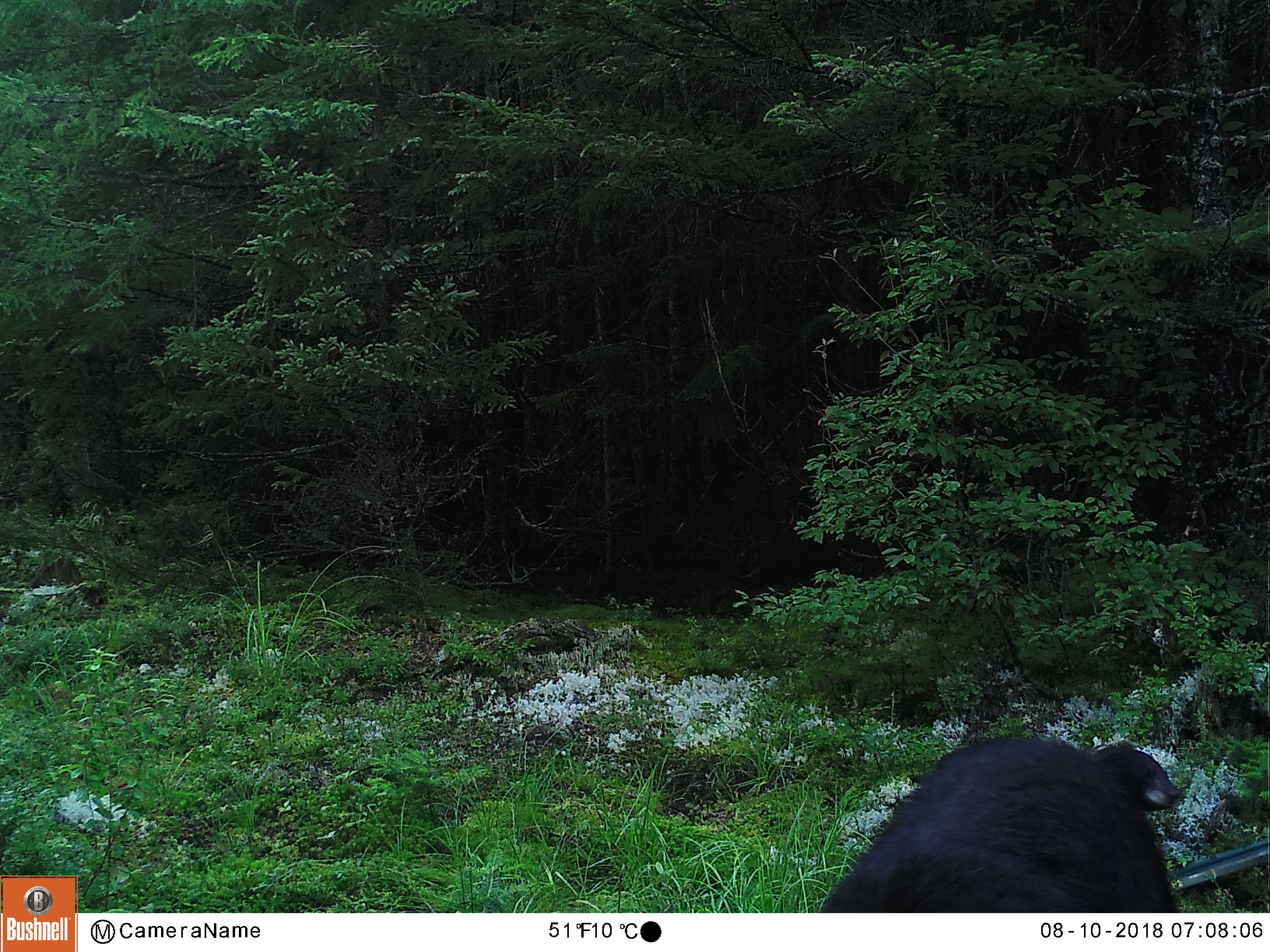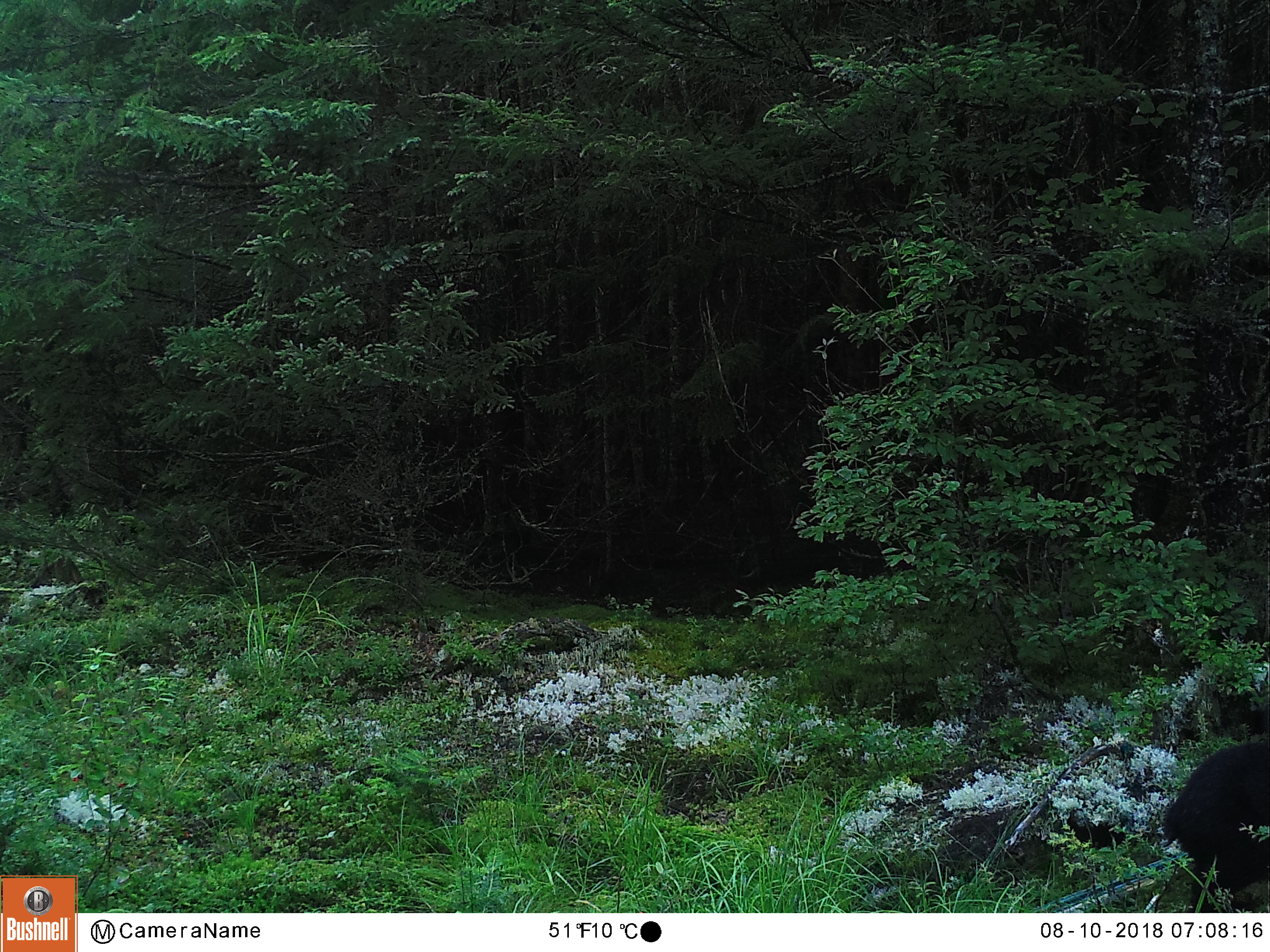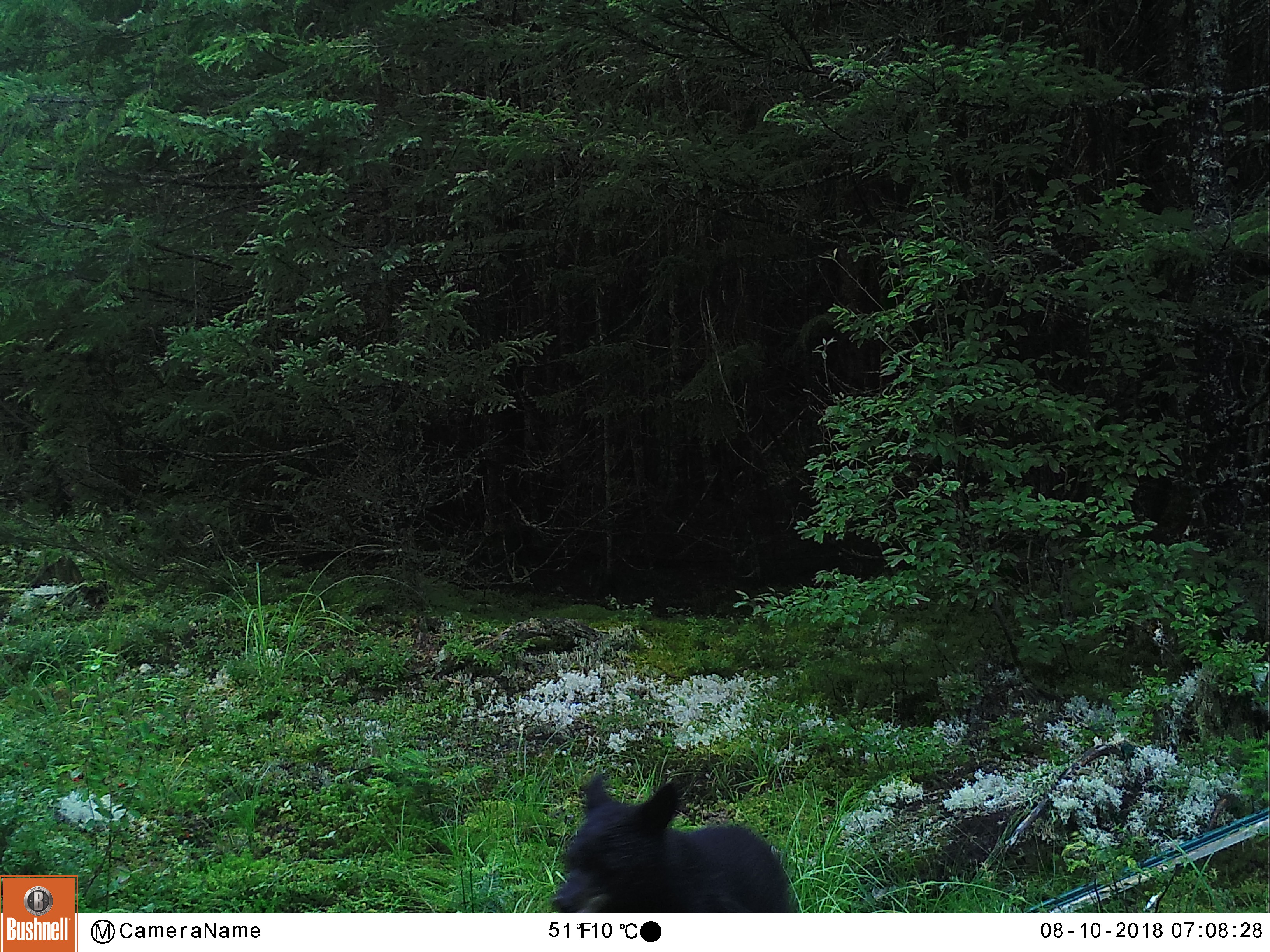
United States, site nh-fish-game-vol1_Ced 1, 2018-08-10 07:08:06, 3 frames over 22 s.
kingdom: Animalia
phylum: Chordata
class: Mammalia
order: Carnivora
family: Ursidae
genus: Ursus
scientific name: Ursus americanus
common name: black bear